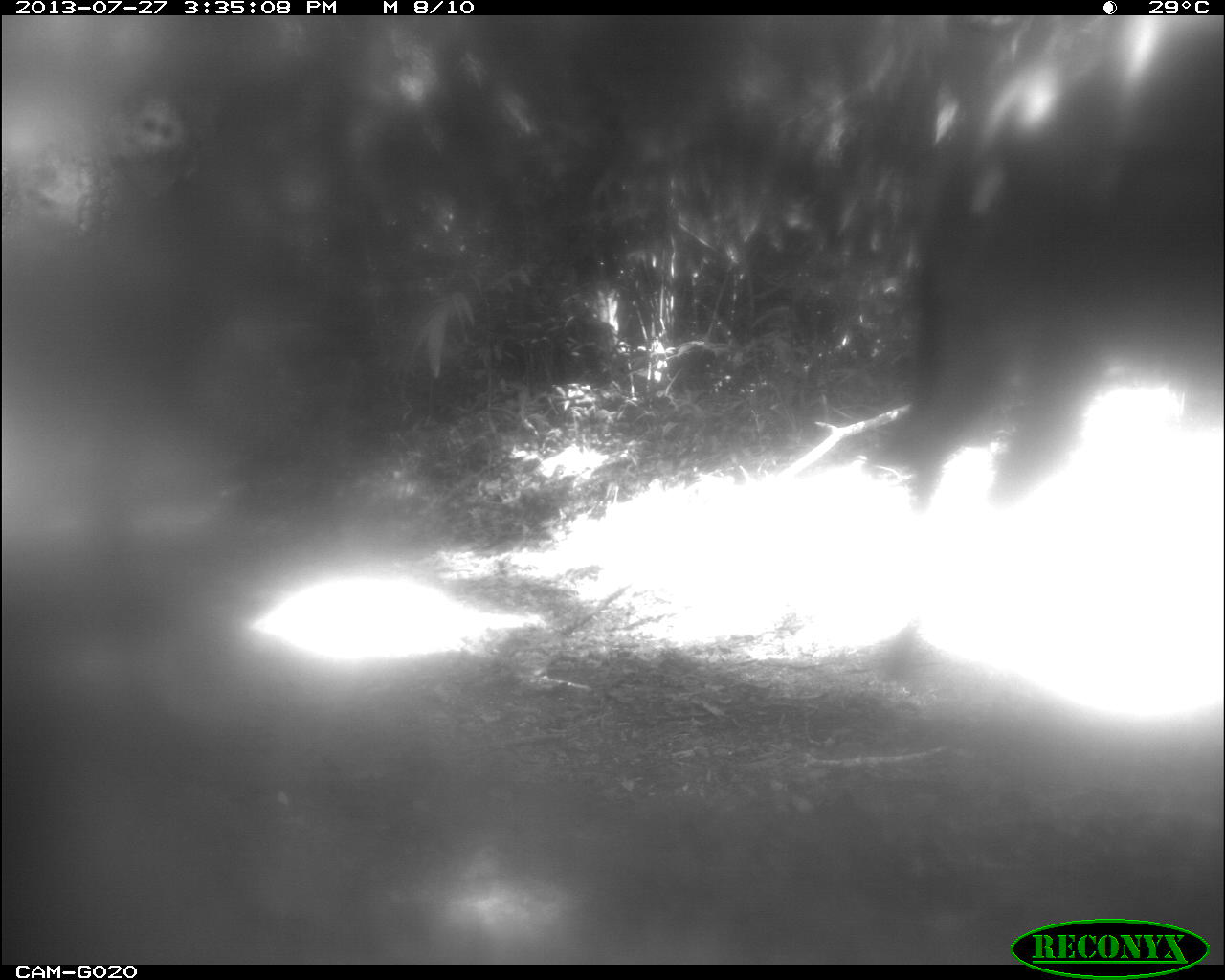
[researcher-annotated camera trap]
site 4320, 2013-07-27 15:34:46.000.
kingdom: Animalia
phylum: Chordata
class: Mammalia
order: Perissodactyla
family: Equidae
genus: Equus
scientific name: Equus ferus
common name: wild horse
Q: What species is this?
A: Equus ferus (wild horse).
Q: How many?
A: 2.